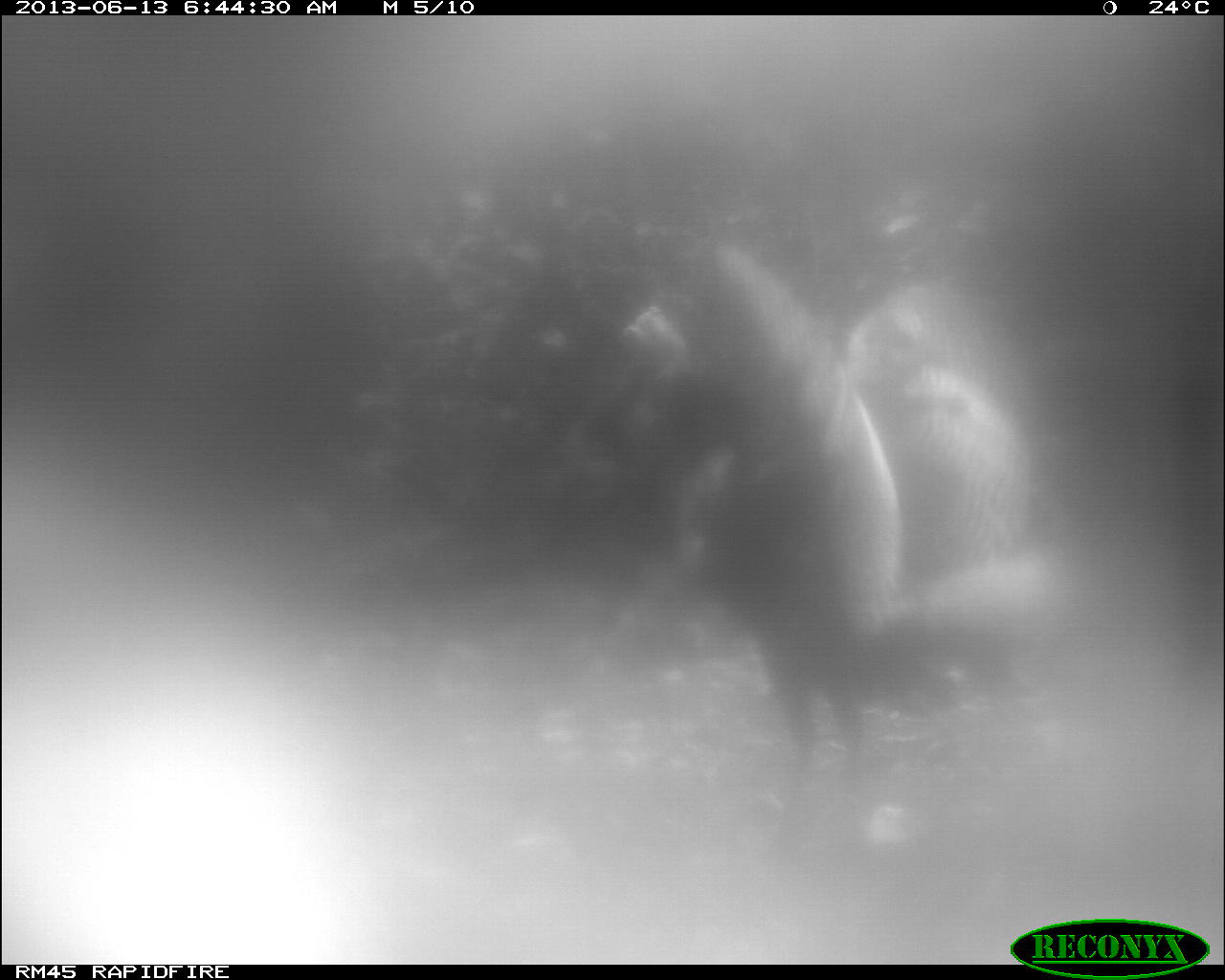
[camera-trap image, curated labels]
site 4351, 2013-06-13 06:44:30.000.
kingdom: Animalia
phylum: Chordata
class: Aves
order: Galliformes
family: Phasianidae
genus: Meleagris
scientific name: Meleagris ocellata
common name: ocellated turkey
Meleagris ocellata (ocellated turkey), count 1, sex male.